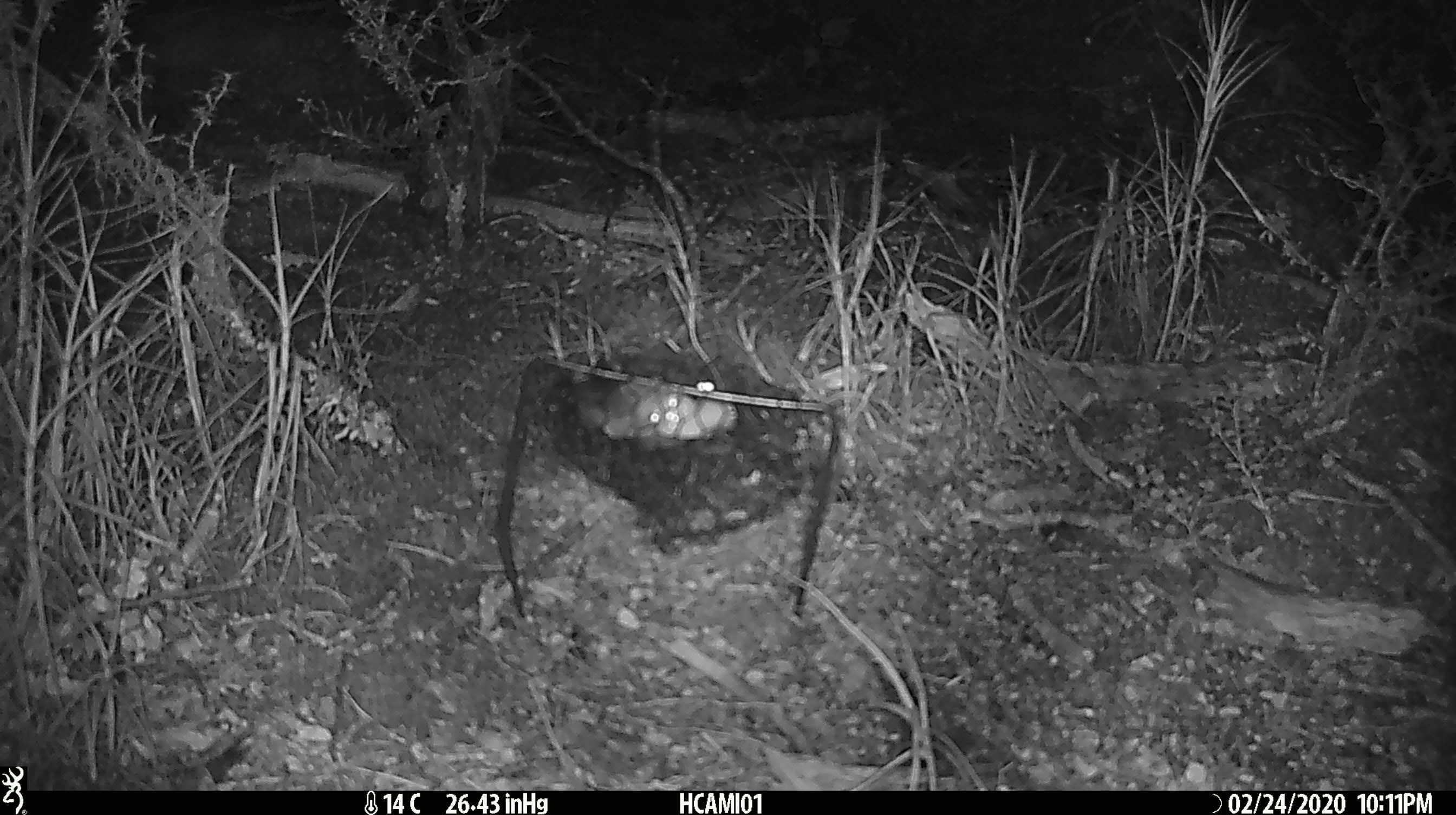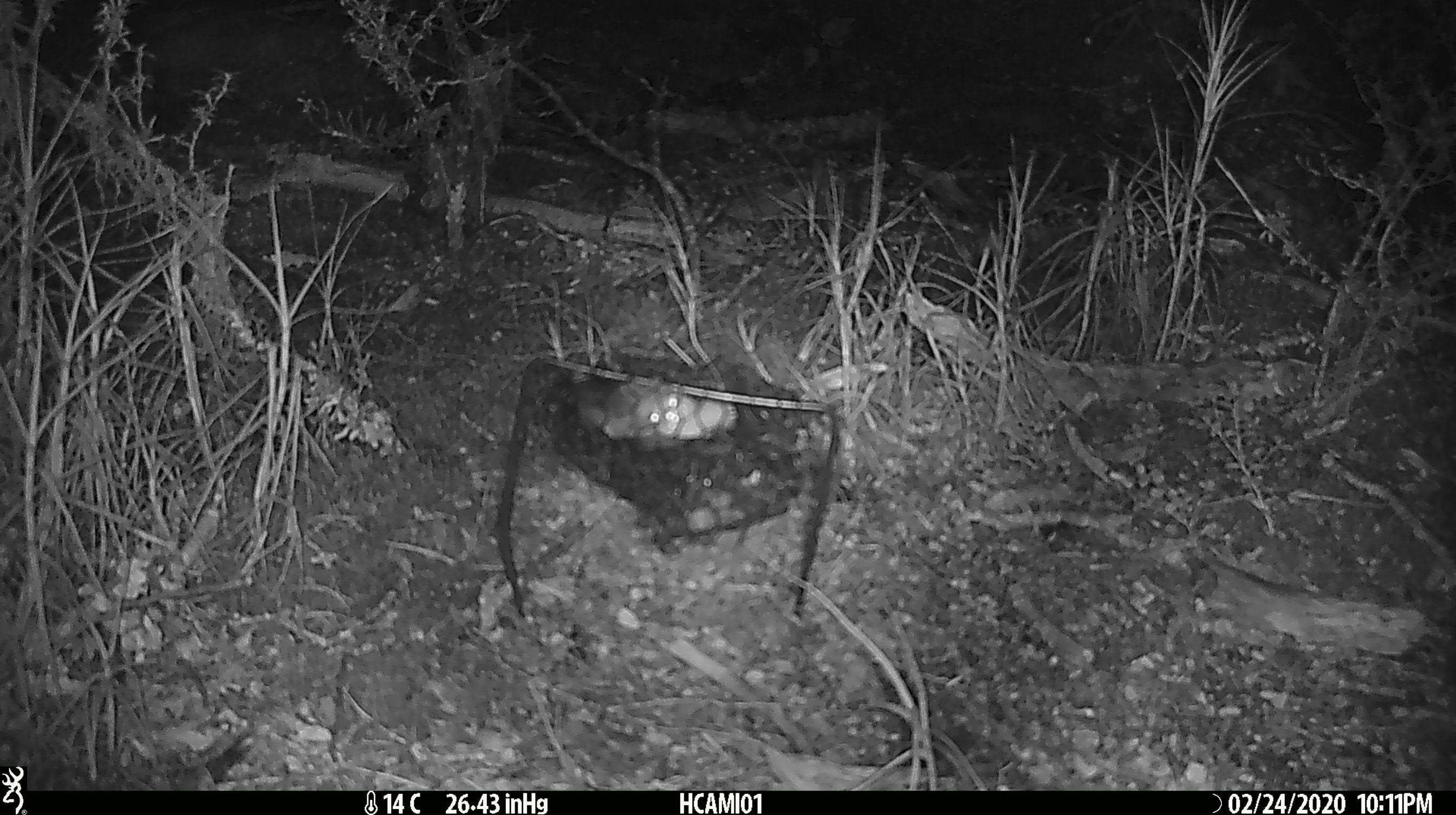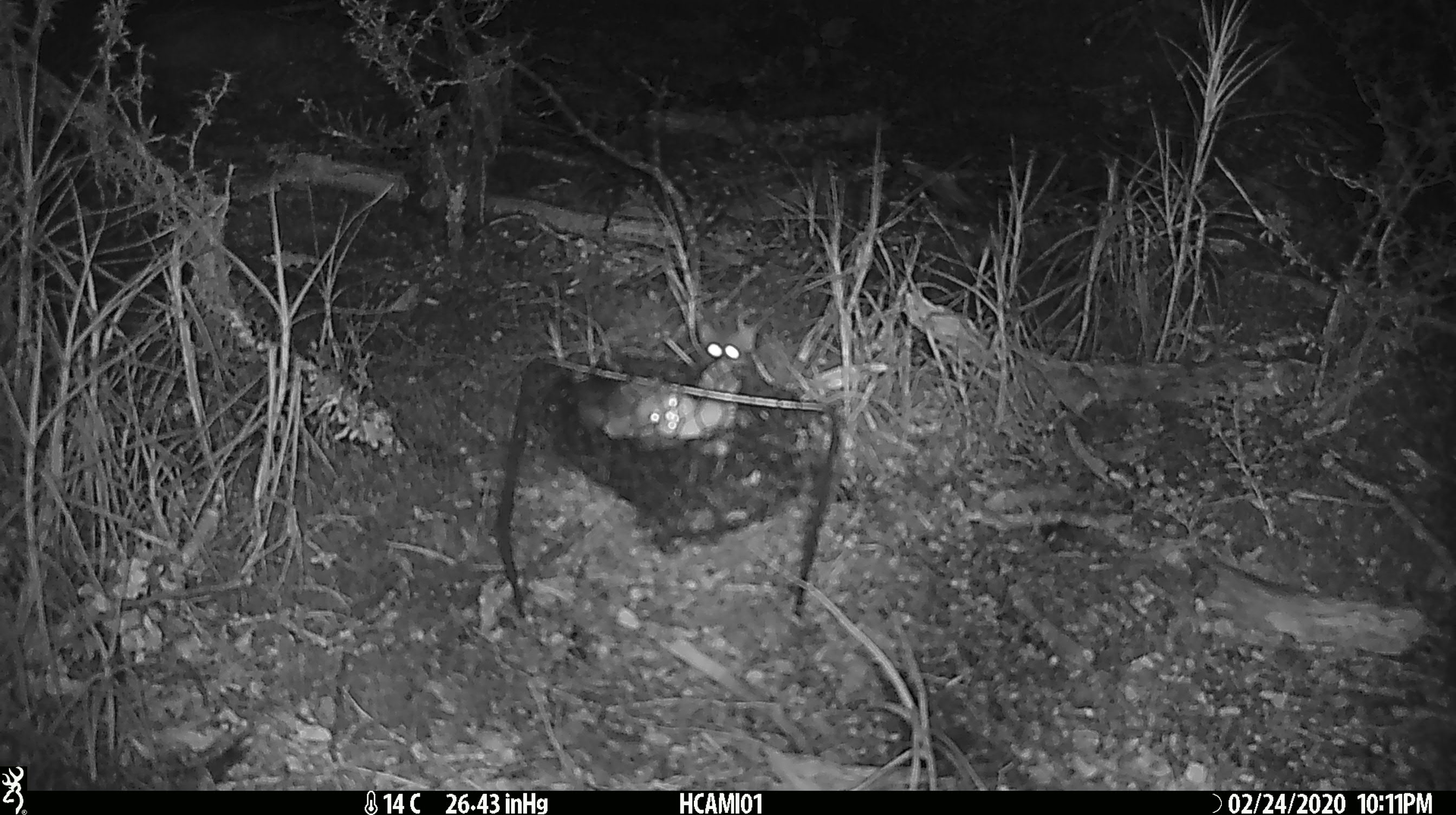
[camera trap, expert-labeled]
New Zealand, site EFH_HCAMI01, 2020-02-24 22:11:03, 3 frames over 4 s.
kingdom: Animalia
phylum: Chordata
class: Mammalia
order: Rodentia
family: Muridae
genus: Mus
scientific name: Mus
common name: mouse